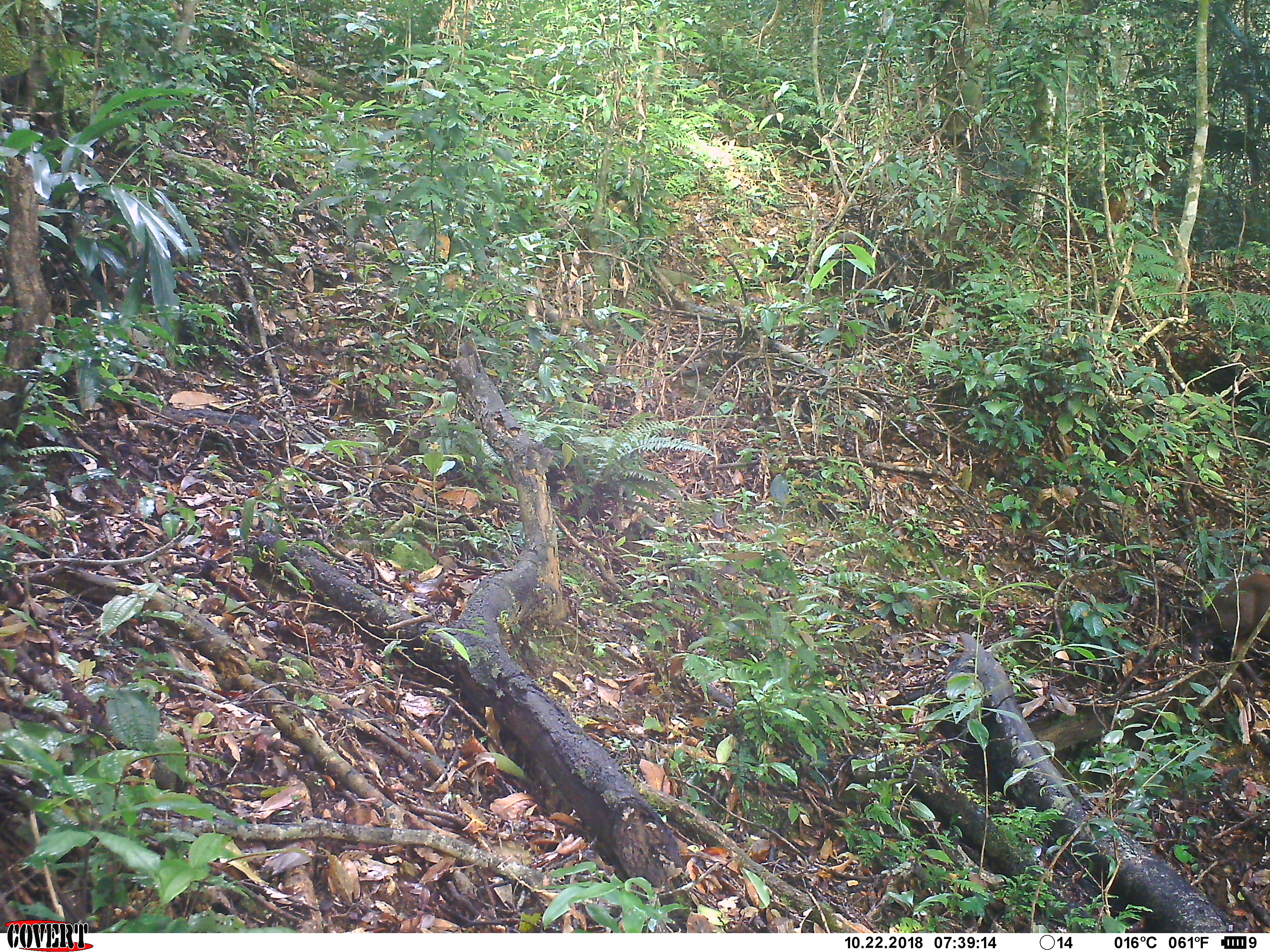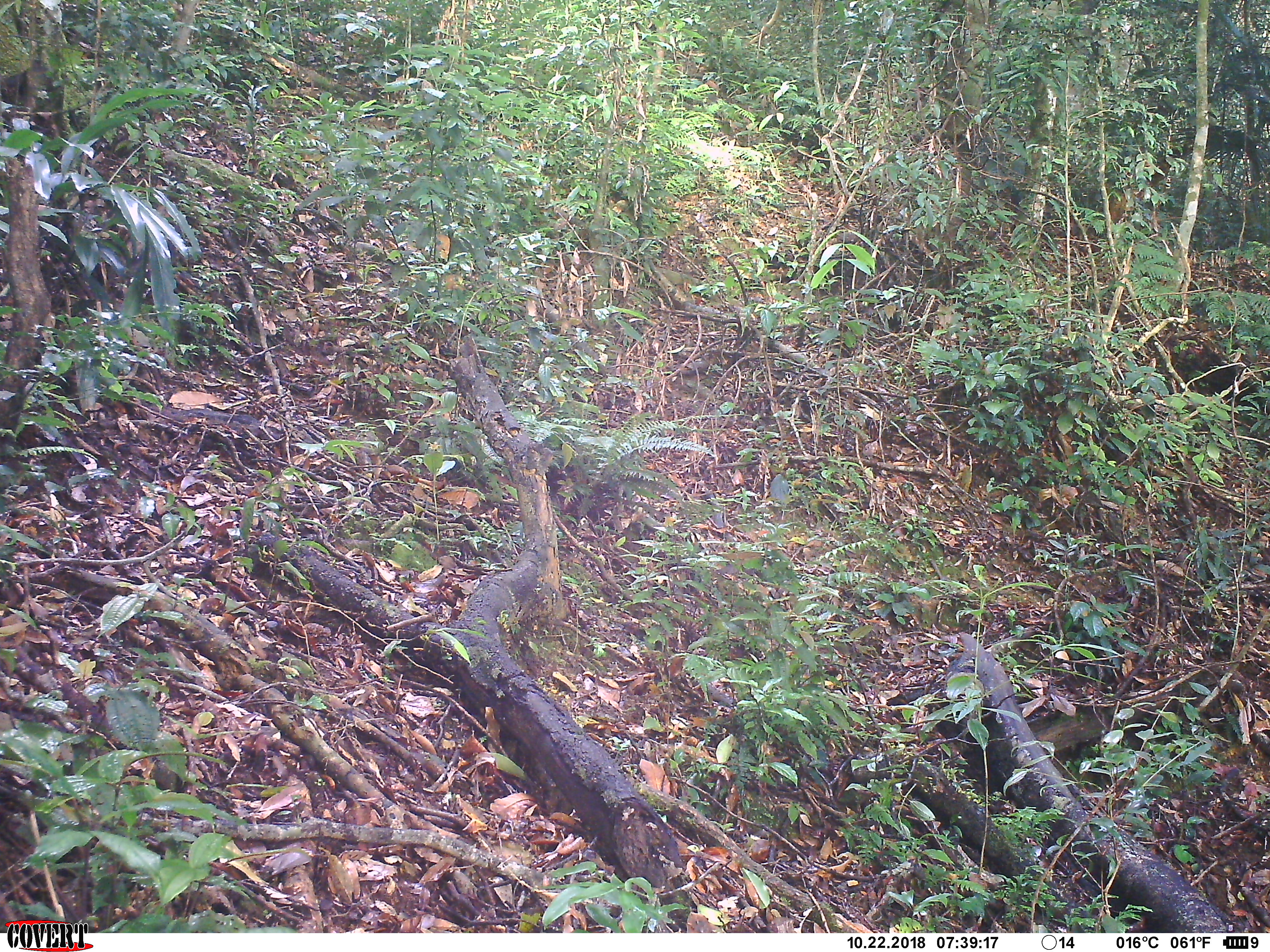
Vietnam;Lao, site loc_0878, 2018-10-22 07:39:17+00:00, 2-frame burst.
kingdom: Animalia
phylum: Chordata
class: Mammalia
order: Artiodactyla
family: Cervidae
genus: Muntiacus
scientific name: Muntiacus rooseveltorum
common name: roosevelt's muntjac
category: roosevelts muntjac group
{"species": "roosevelts muntjac group (roosevelt's muntjac) (Muntiacus rooseveltorum)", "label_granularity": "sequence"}